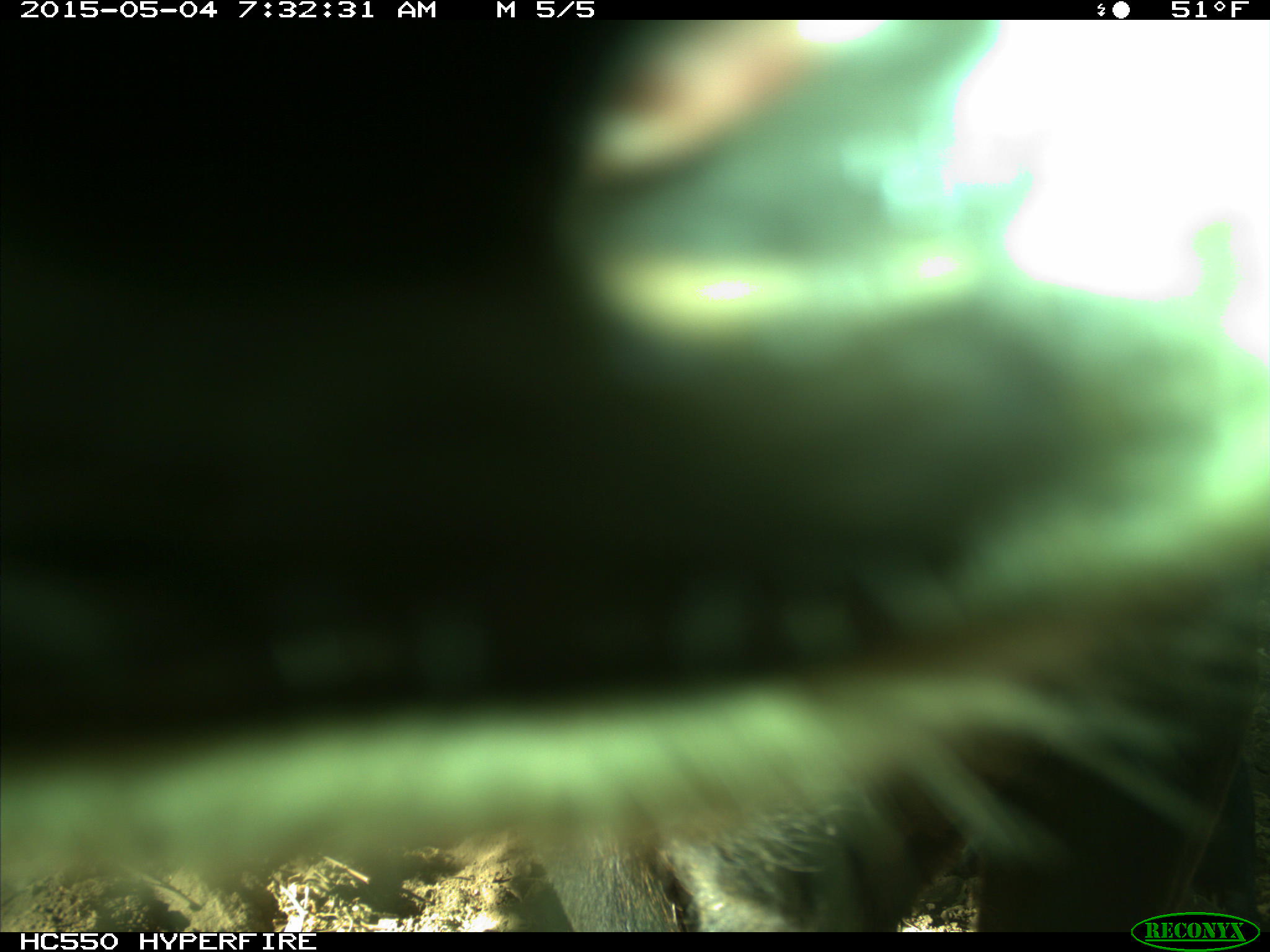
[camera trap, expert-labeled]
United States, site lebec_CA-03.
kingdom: Animalia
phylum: Chordata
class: Mammalia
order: Artiodactyla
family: Bovidae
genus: Bos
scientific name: Bos taurus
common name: domestic cow